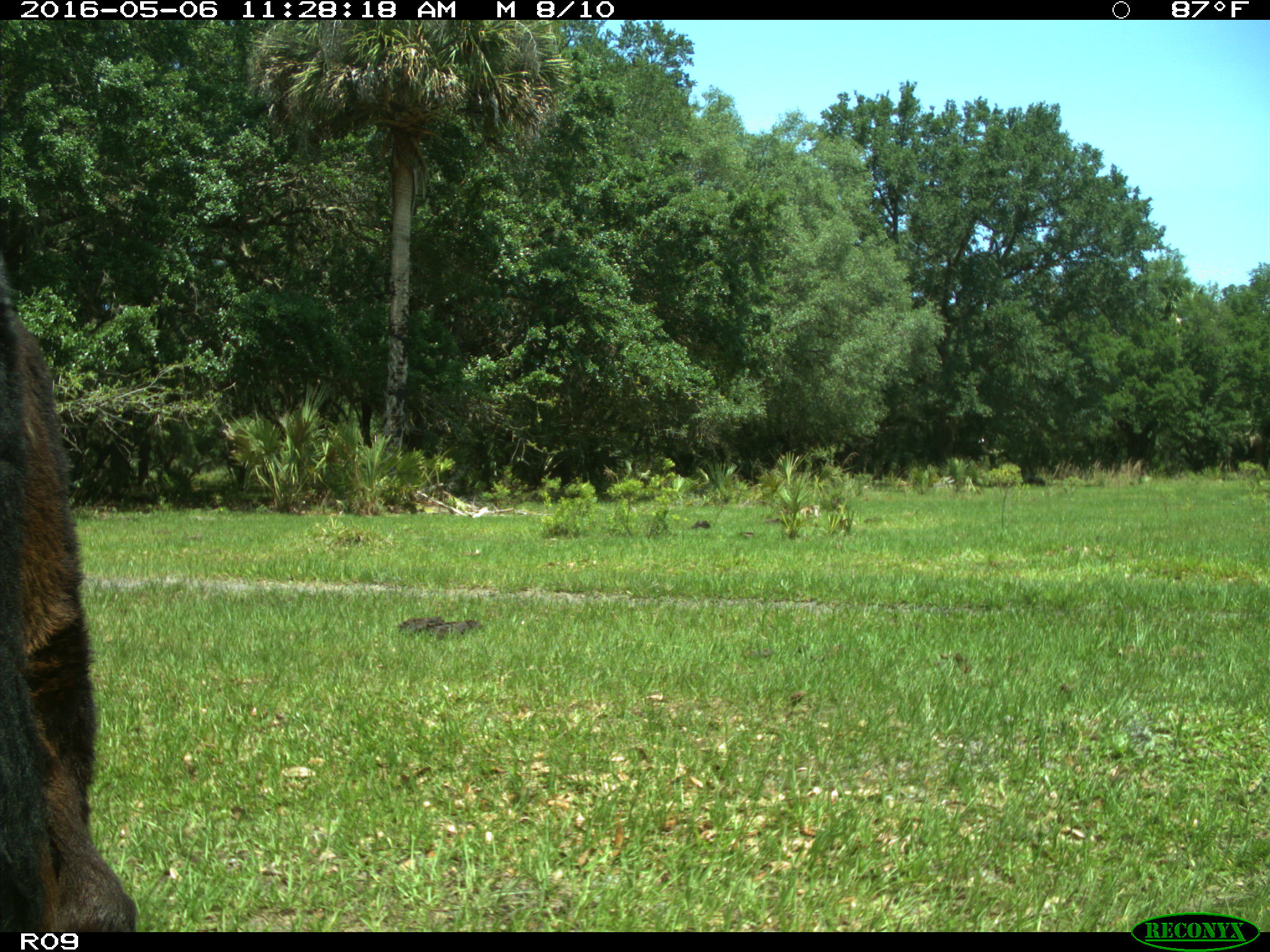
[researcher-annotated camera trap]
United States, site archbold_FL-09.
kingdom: Animalia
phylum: Chordata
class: Mammalia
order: Artiodactyla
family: Bovidae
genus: Bos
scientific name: Bos taurus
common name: domestic cow